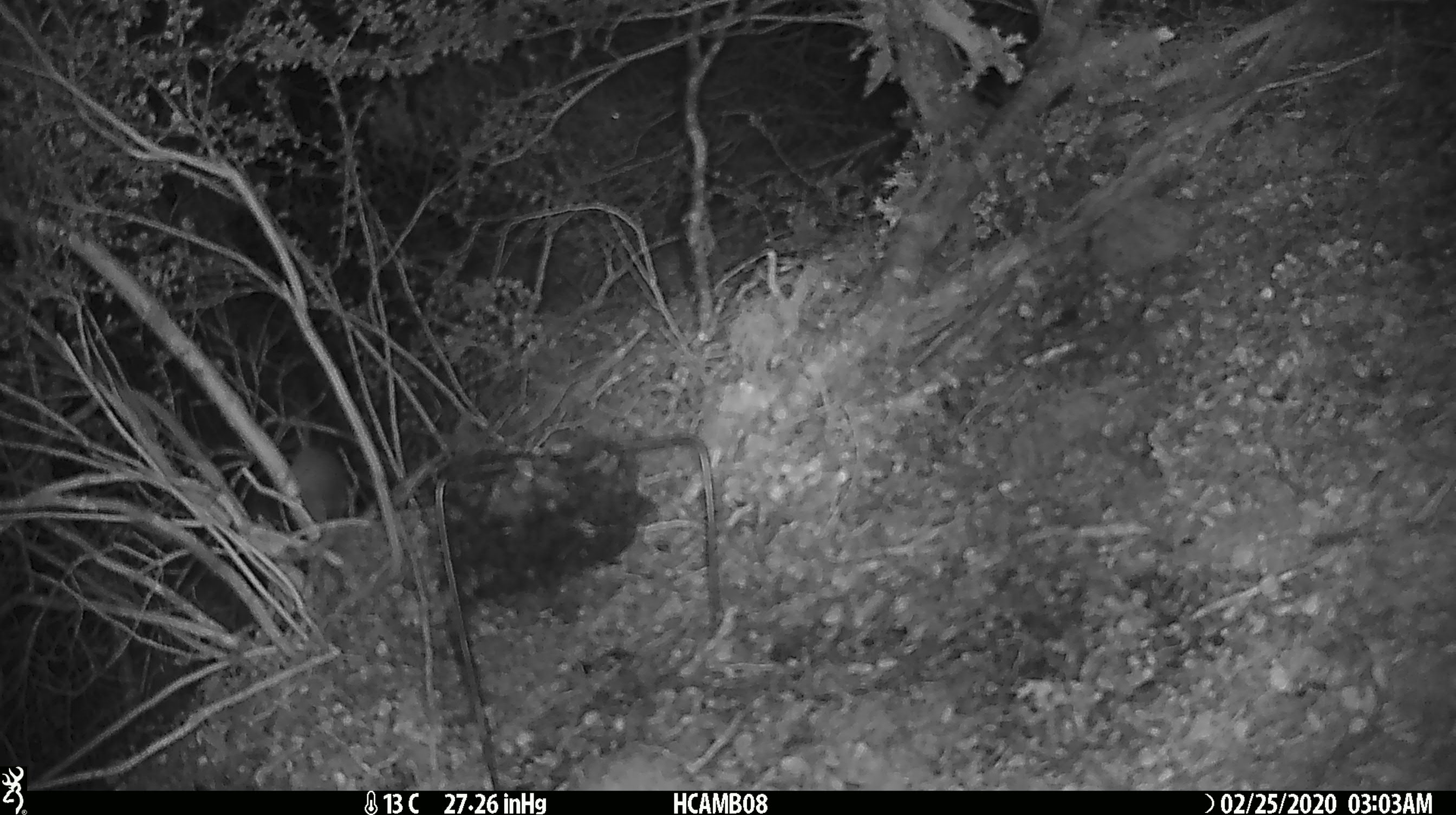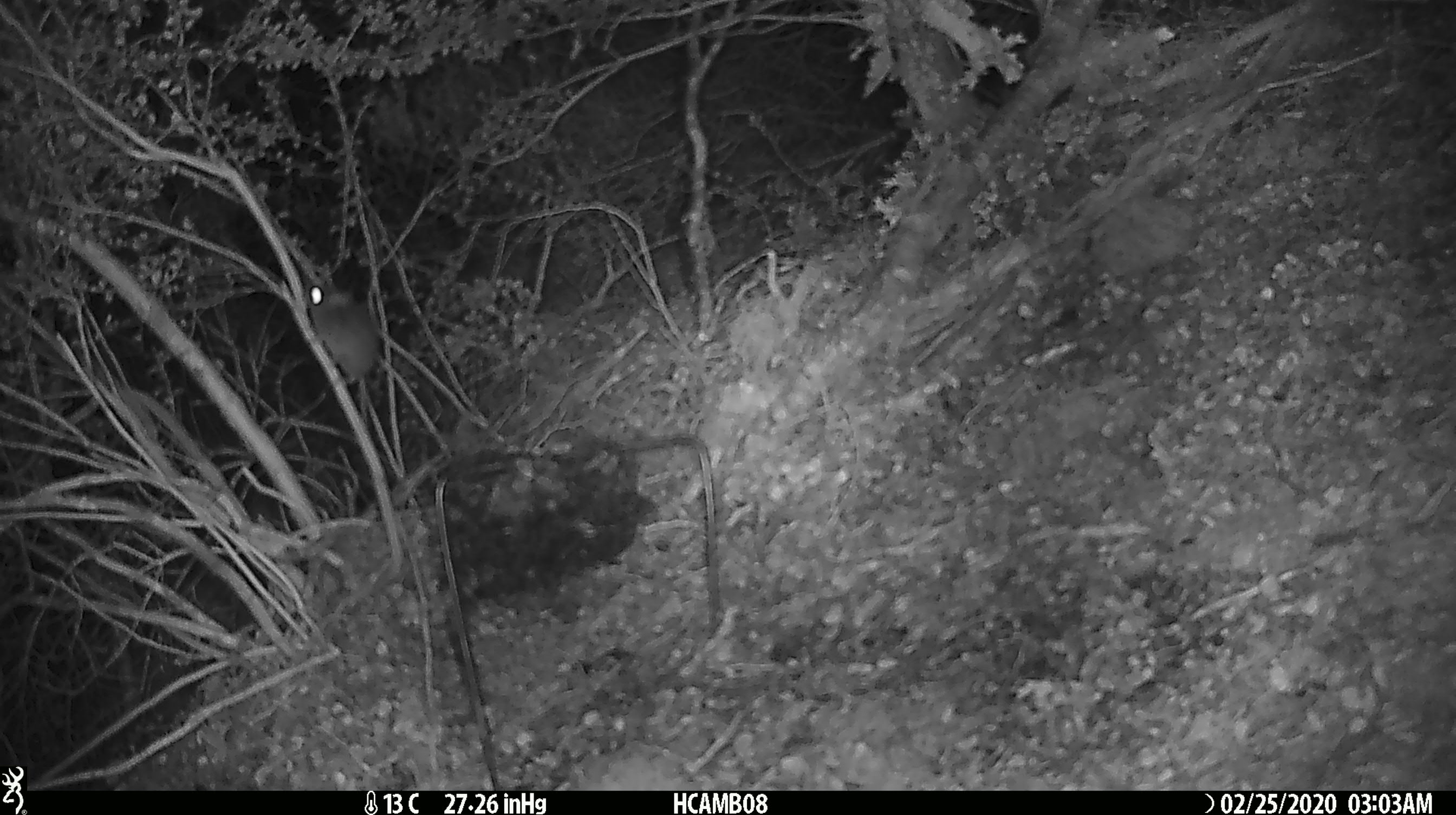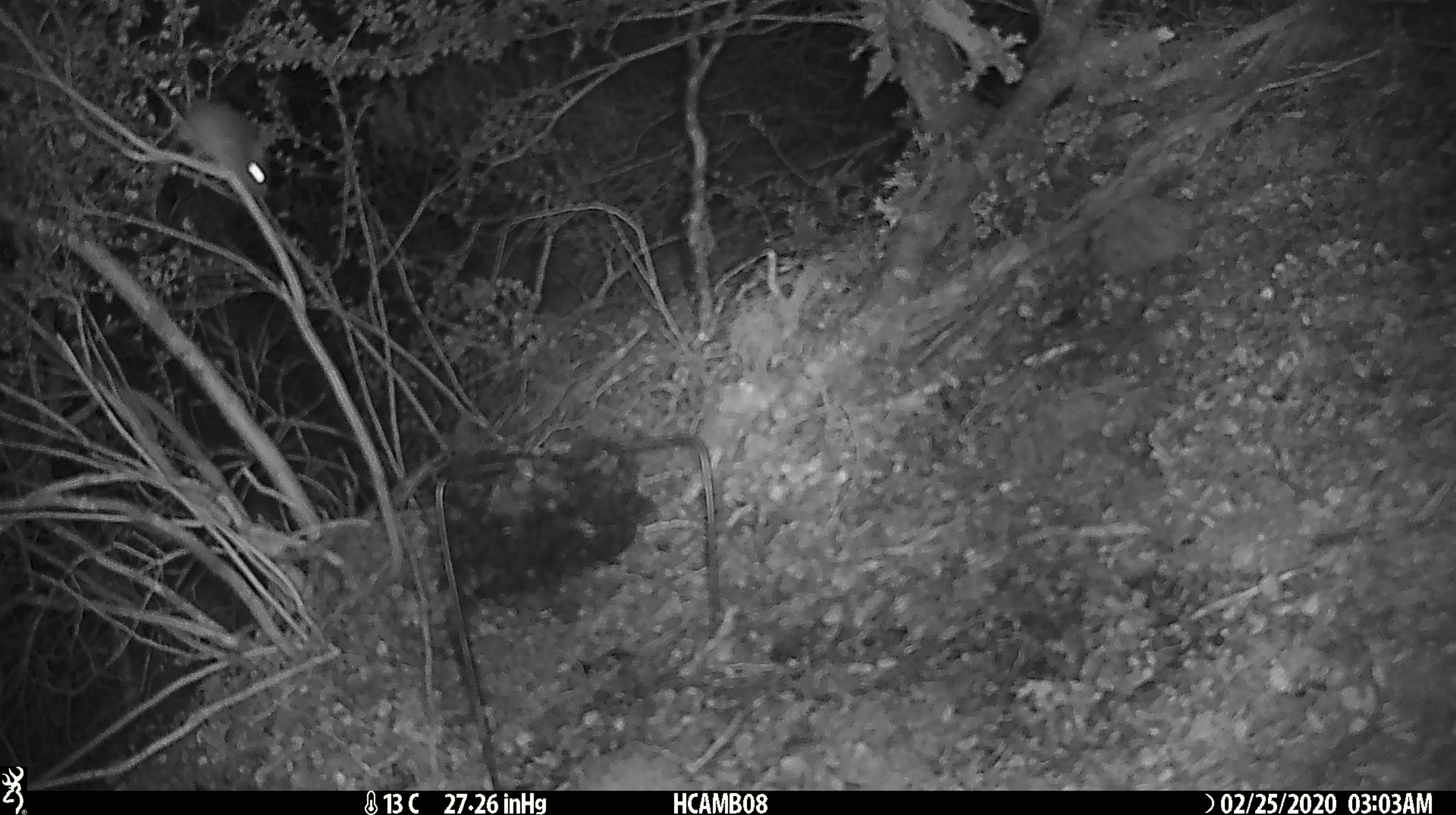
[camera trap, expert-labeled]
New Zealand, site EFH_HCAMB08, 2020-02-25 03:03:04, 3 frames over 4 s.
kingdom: Animalia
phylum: Chordata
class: Mammalia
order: Rodentia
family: Muridae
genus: Mus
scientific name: Mus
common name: mouse